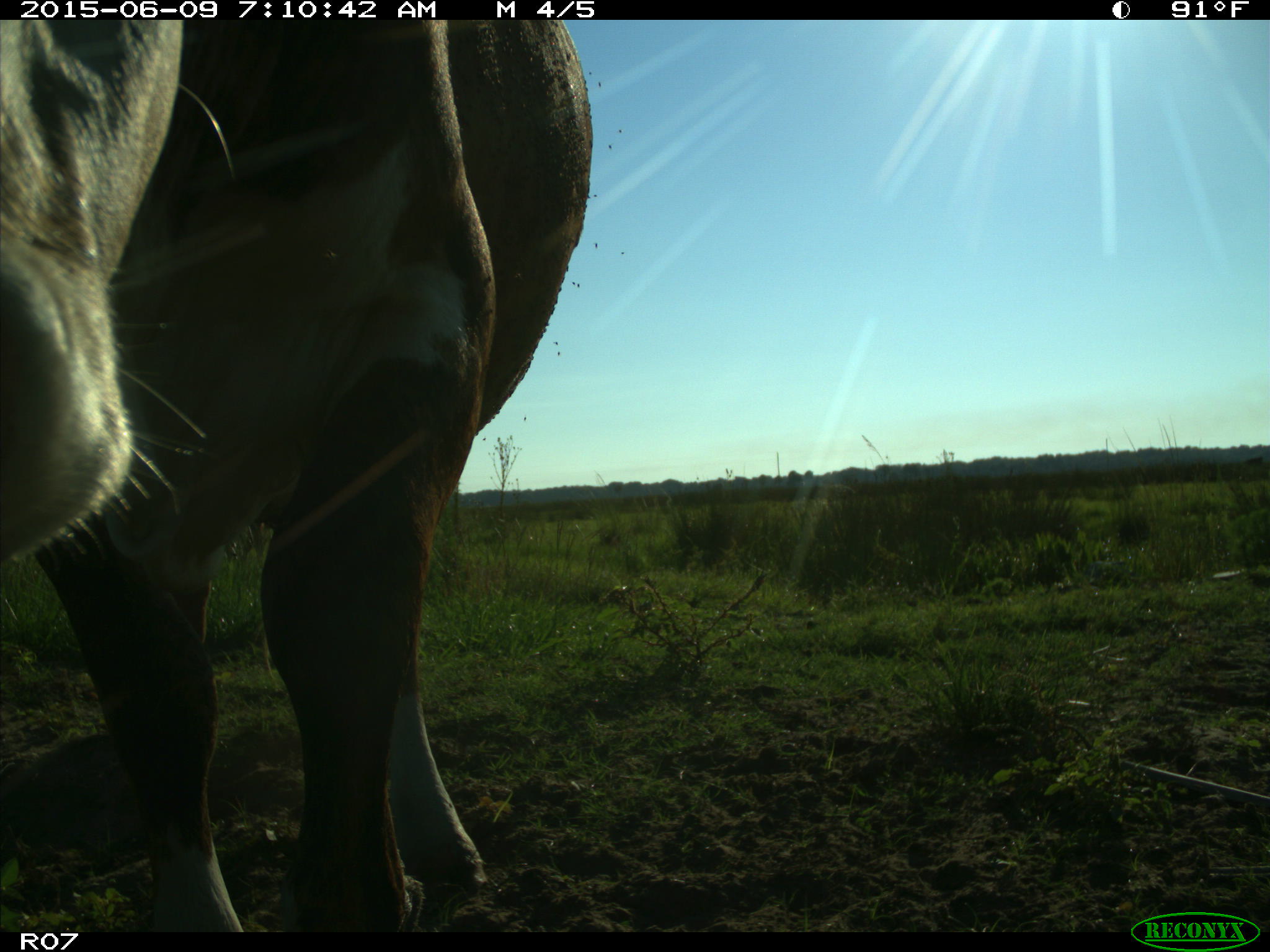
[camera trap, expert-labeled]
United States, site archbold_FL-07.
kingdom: Animalia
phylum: Chordata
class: Mammalia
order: Artiodactyla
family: Bovidae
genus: Bos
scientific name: Bos taurus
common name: domestic cow